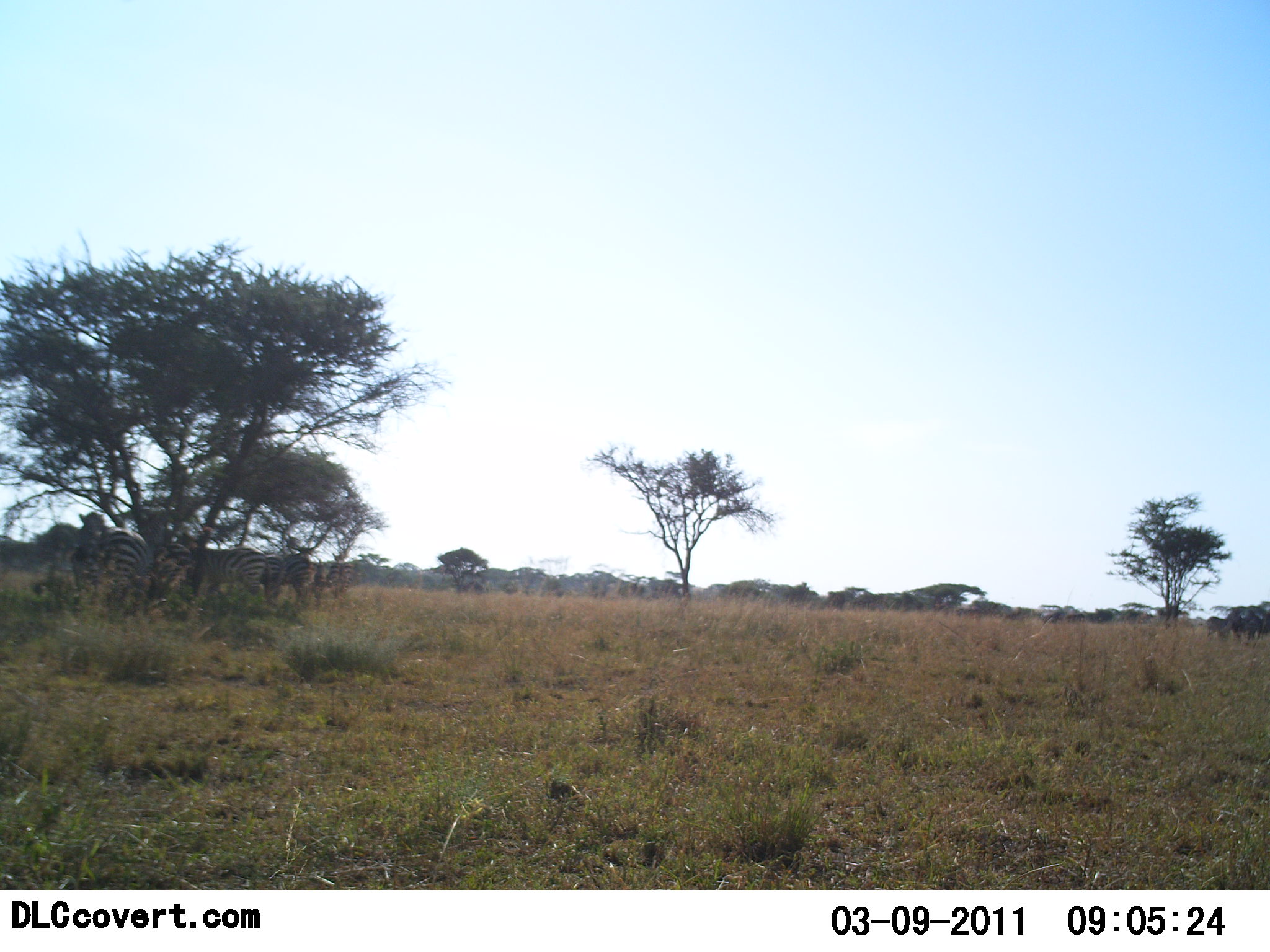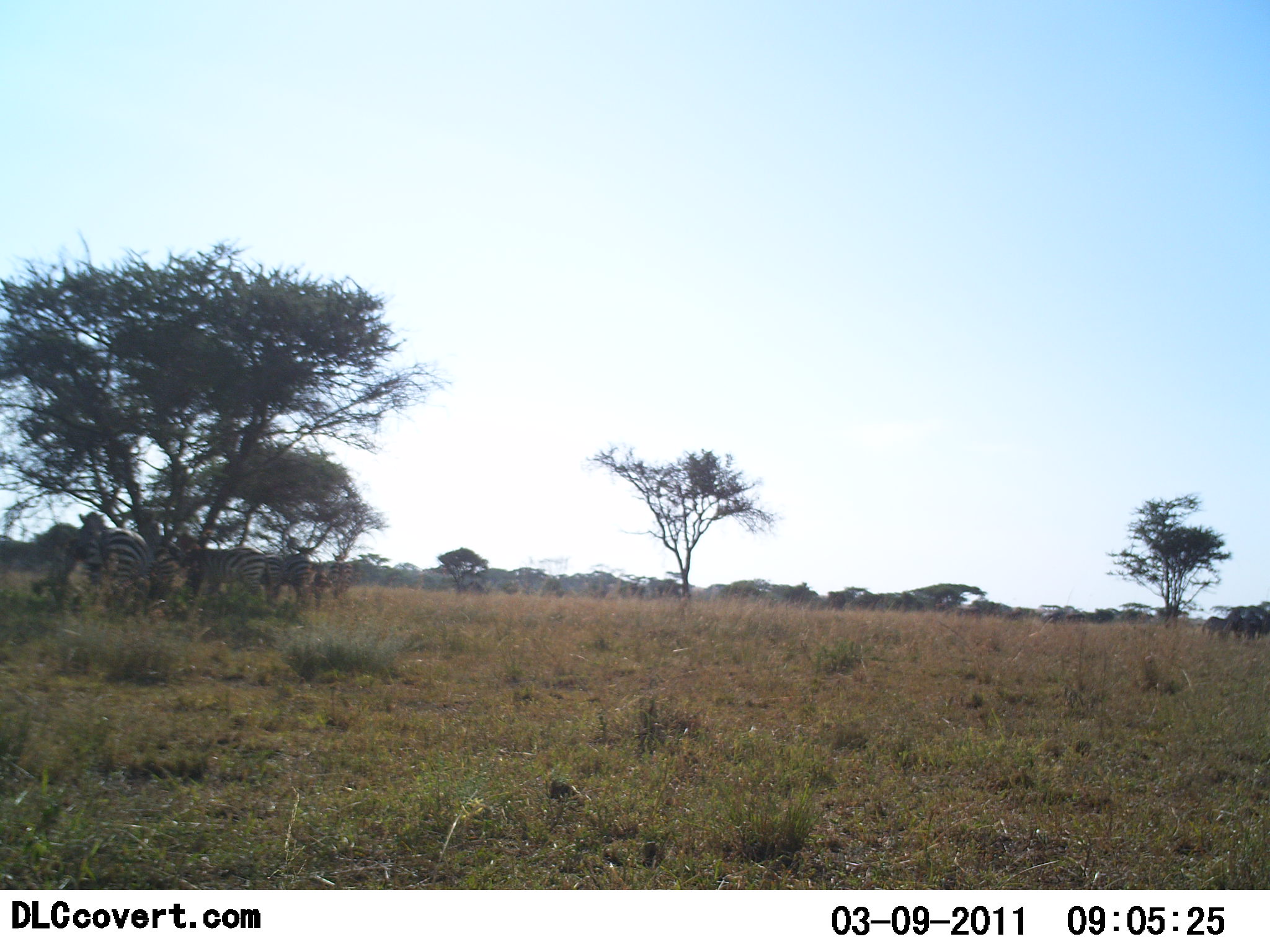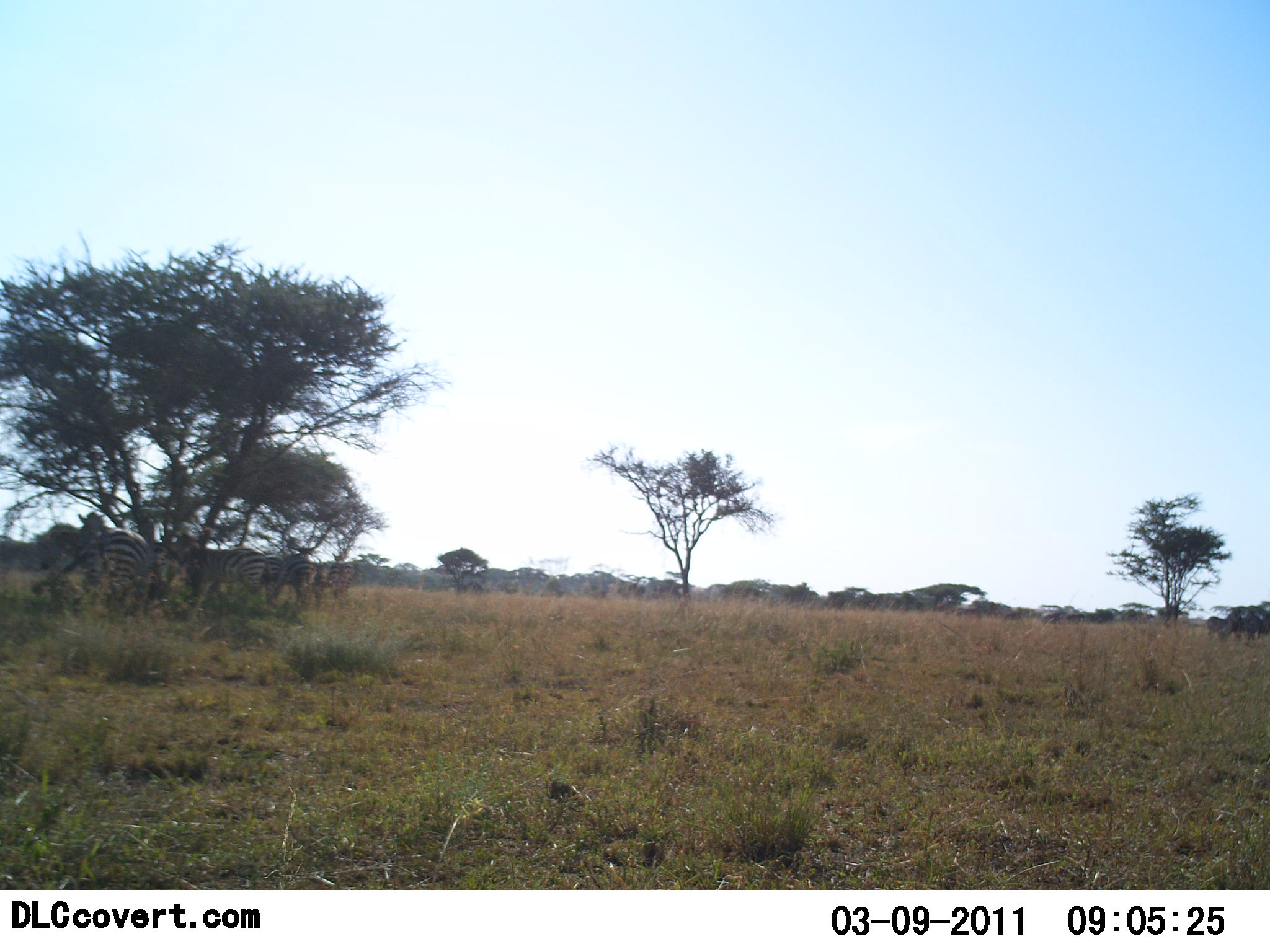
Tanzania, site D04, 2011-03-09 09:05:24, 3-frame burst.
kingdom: Animalia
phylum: Chordata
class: Mammalia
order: Perissodactyla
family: Equidae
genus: Equus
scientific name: Equus quagga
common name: plains zebra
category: zebra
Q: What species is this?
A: Zebra (plains zebra) (Equus quagga).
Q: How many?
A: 4.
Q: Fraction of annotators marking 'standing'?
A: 62%.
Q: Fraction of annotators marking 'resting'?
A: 31%.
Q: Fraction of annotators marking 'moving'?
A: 8%.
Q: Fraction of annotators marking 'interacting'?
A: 8%.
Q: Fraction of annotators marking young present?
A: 0%.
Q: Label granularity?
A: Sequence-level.